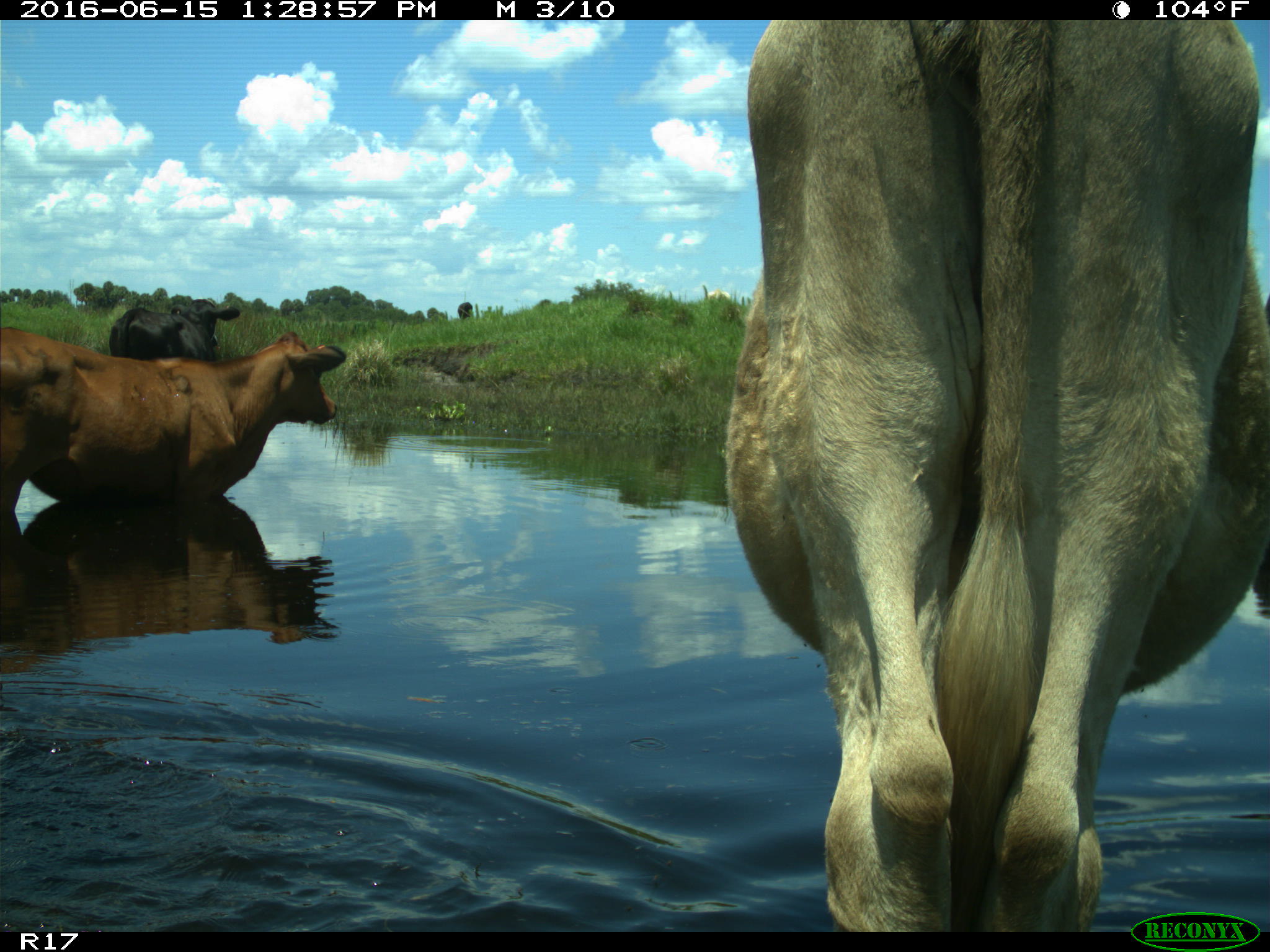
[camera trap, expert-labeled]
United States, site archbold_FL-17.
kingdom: Animalia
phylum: Chordata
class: Mammalia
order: Artiodactyla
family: Bovidae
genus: Bos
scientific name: Bos taurus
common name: domestic cow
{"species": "Bos taurus (domestic cow)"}